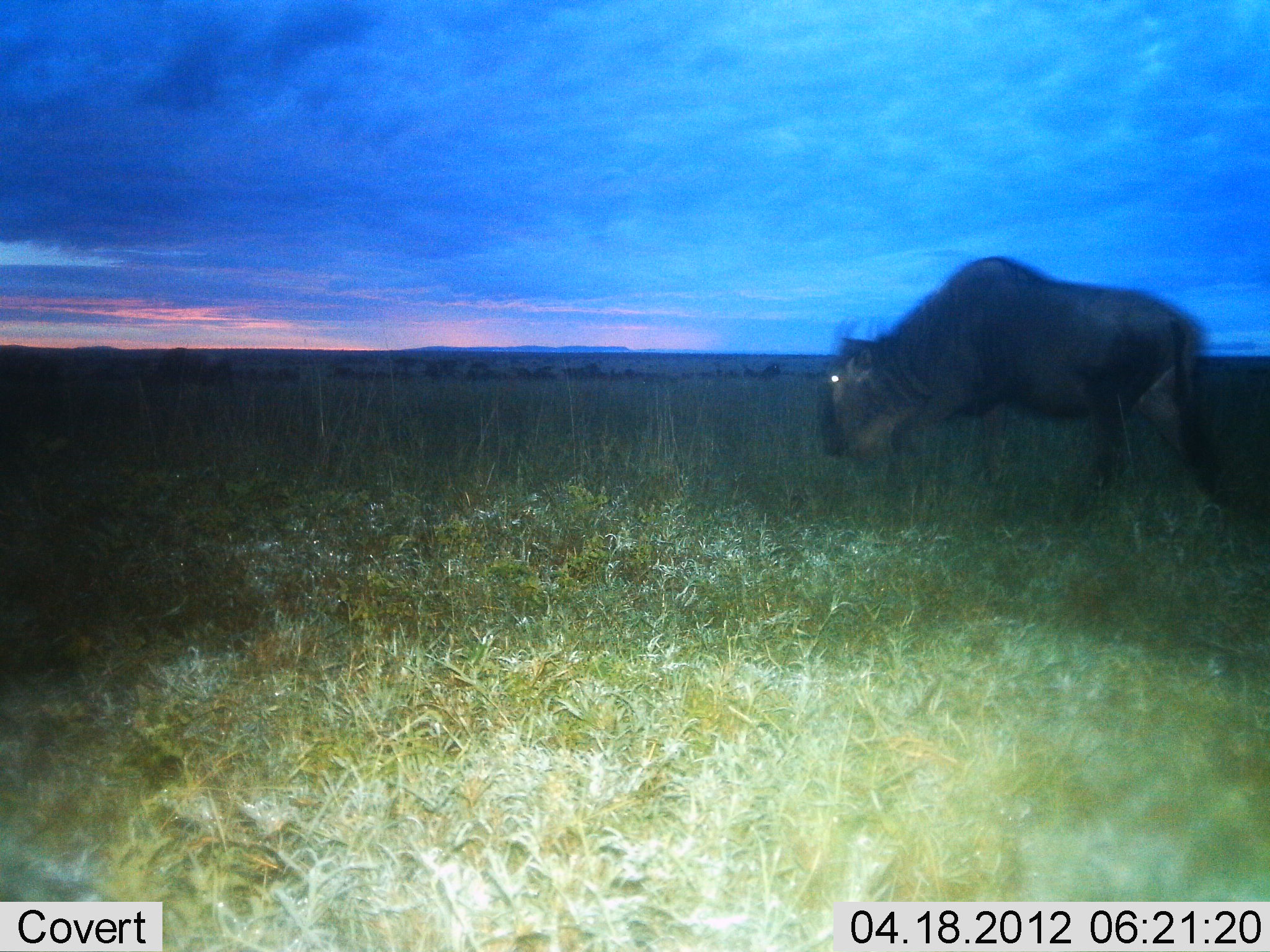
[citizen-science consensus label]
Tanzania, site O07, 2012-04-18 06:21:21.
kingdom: Animalia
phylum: Chordata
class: Mammalia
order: Artiodactyla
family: Bovidae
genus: Connochaetes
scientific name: Connochaetes taurinus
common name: blue wildebeest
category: wildebeest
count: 1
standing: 27%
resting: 0%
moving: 69%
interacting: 0%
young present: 0%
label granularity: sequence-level